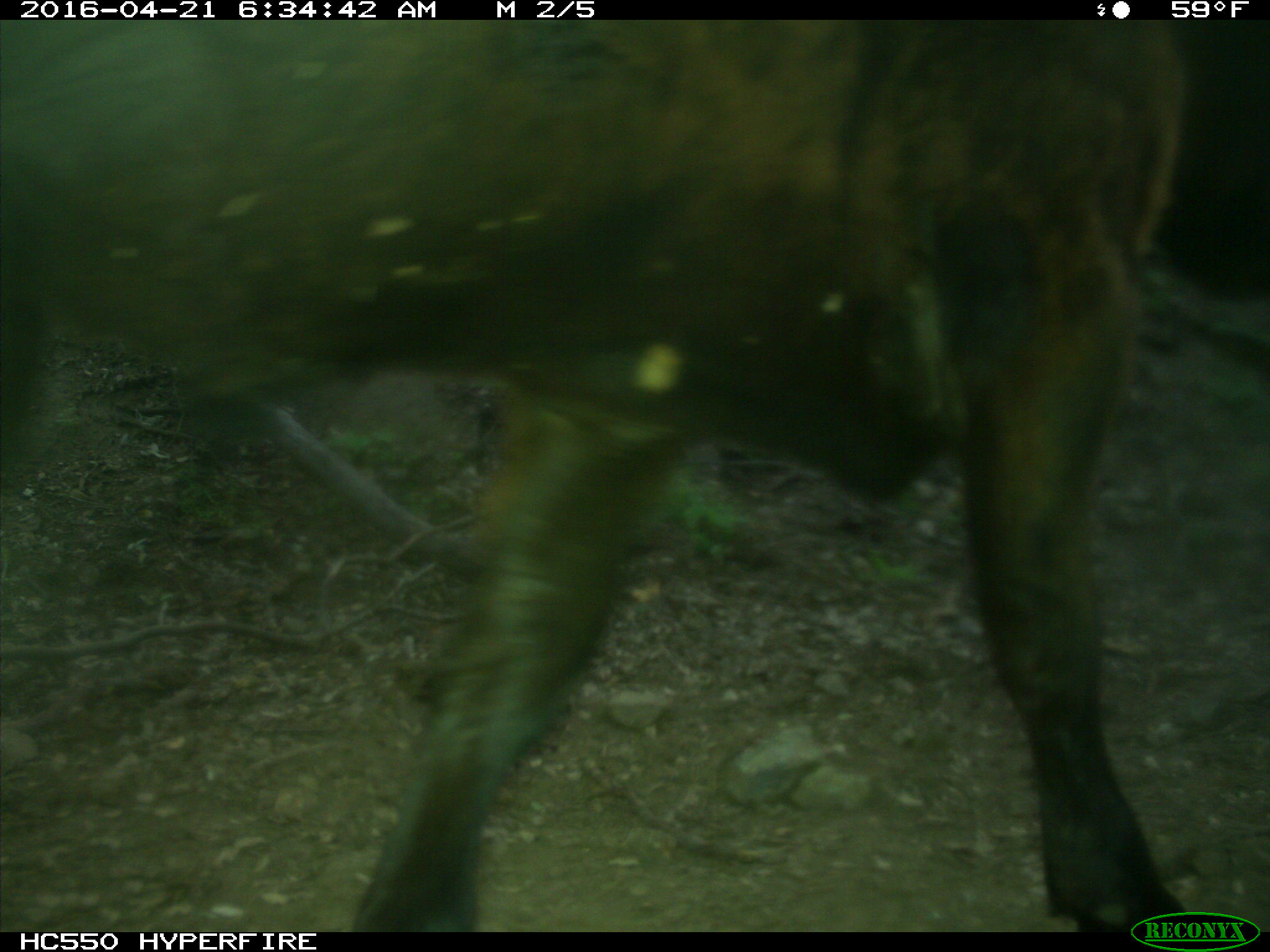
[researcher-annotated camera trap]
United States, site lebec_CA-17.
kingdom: Animalia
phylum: Chordata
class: Mammalia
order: Artiodactyla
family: Bovidae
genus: Bos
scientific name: Bos taurus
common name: domestic cow